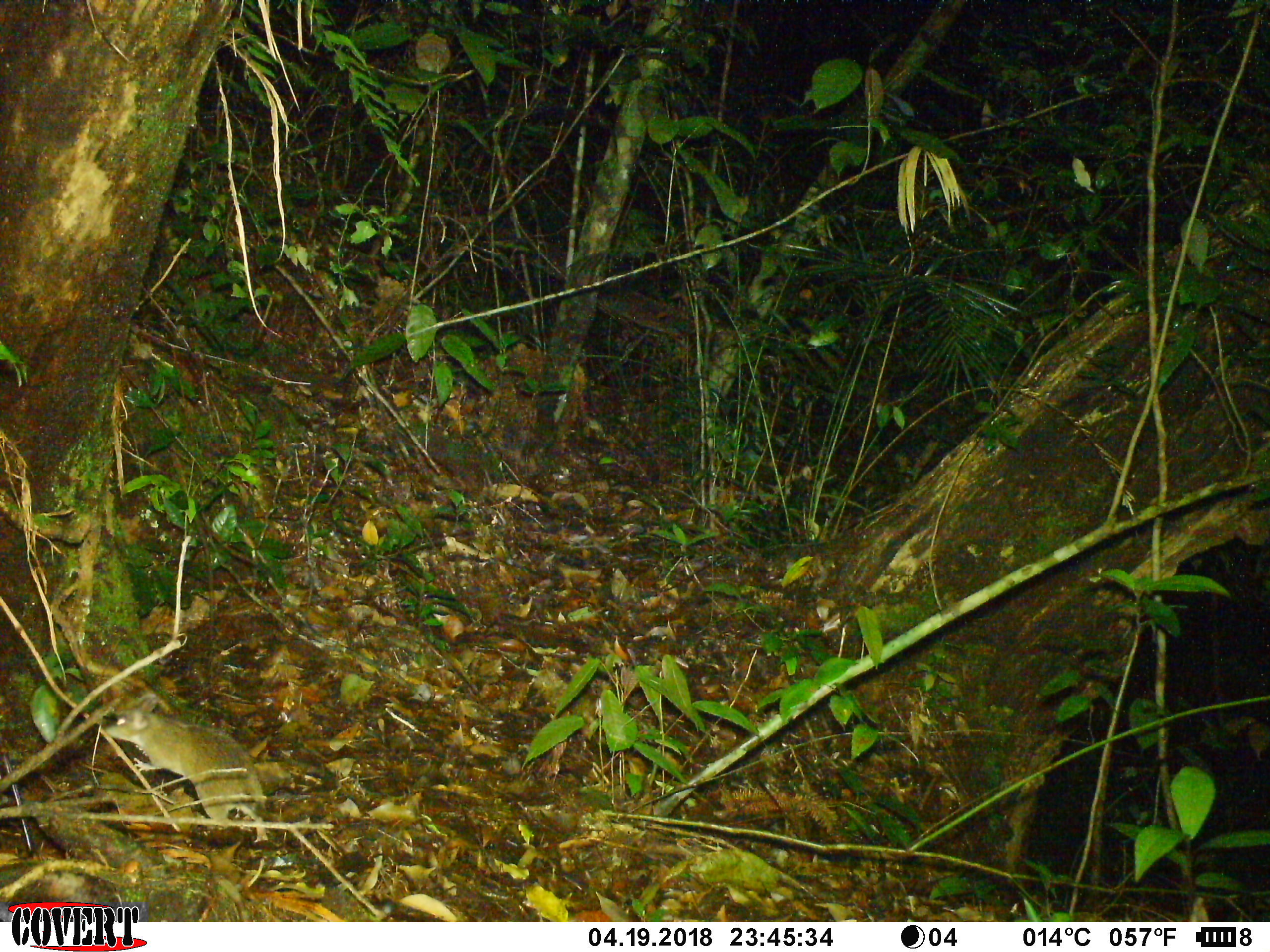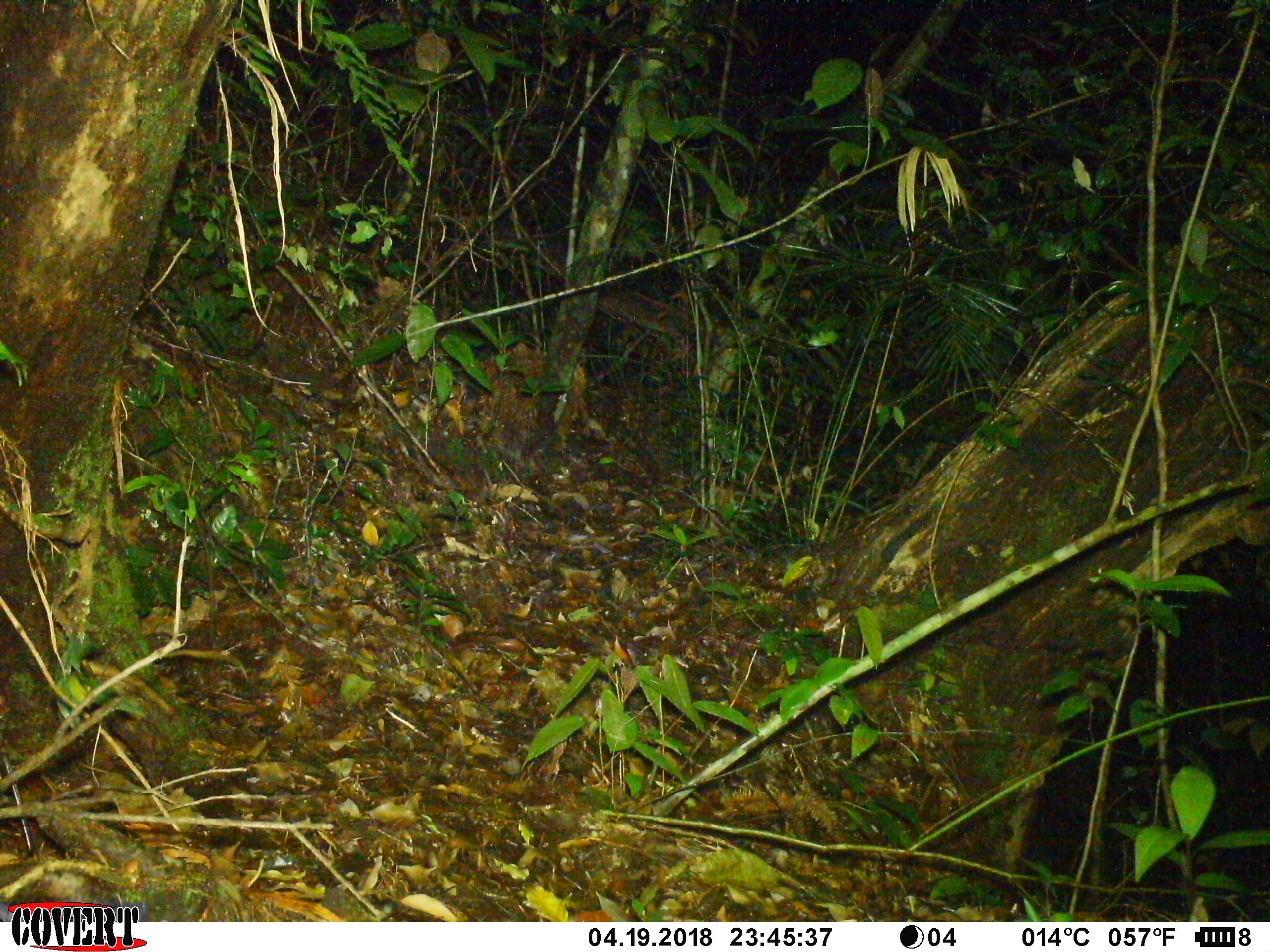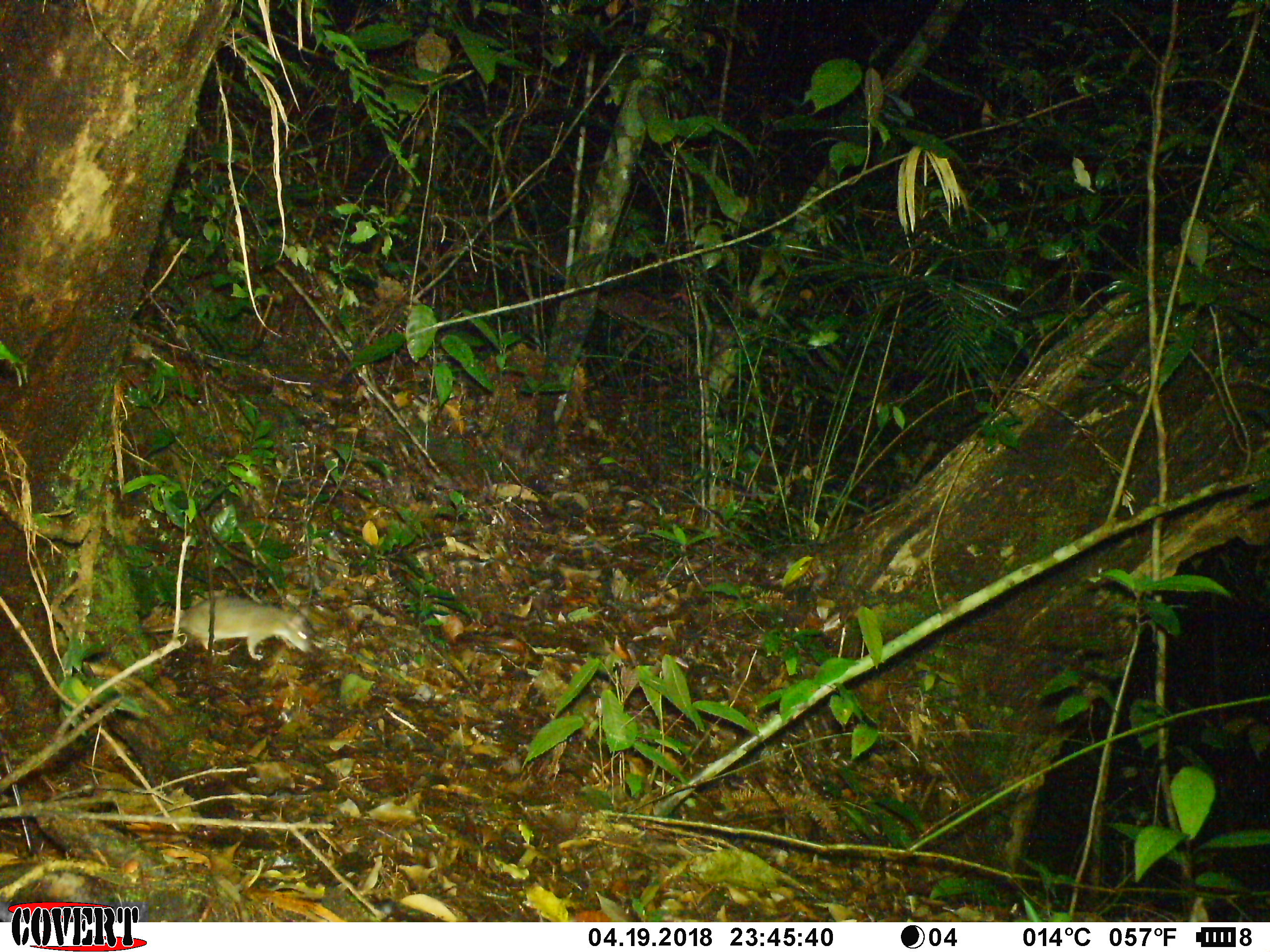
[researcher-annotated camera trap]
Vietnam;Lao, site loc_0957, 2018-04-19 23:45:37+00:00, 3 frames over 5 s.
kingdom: Animalia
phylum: Chordata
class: Mammalia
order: Rodentia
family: Muridae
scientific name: Muridae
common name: old-world mice and rats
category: unidentified murid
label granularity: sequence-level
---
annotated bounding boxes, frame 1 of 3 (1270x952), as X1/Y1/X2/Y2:
unidentified murid: 103/692/267/843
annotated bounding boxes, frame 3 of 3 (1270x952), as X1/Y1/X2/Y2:
unidentified murid: 140/595/313/660